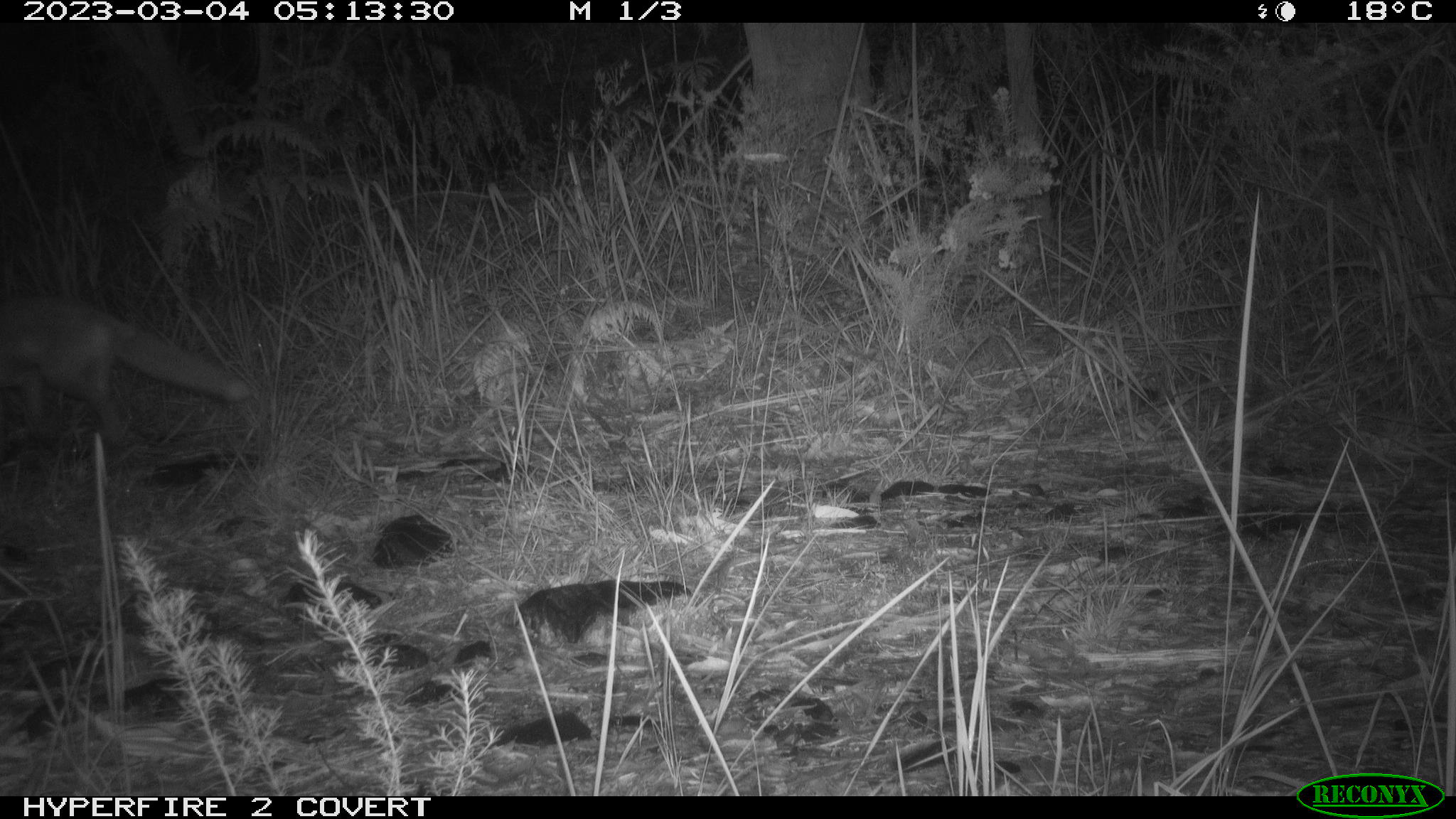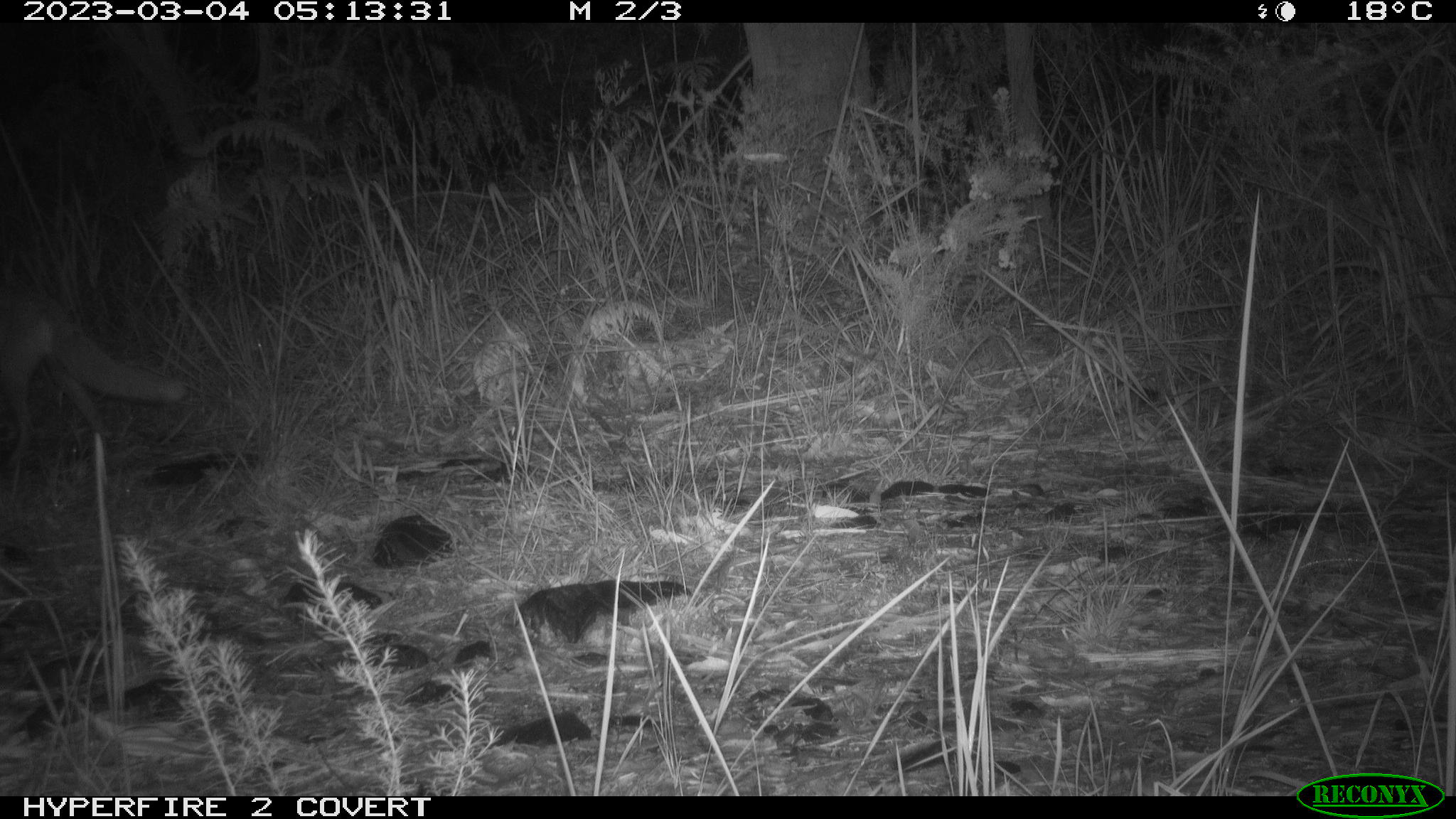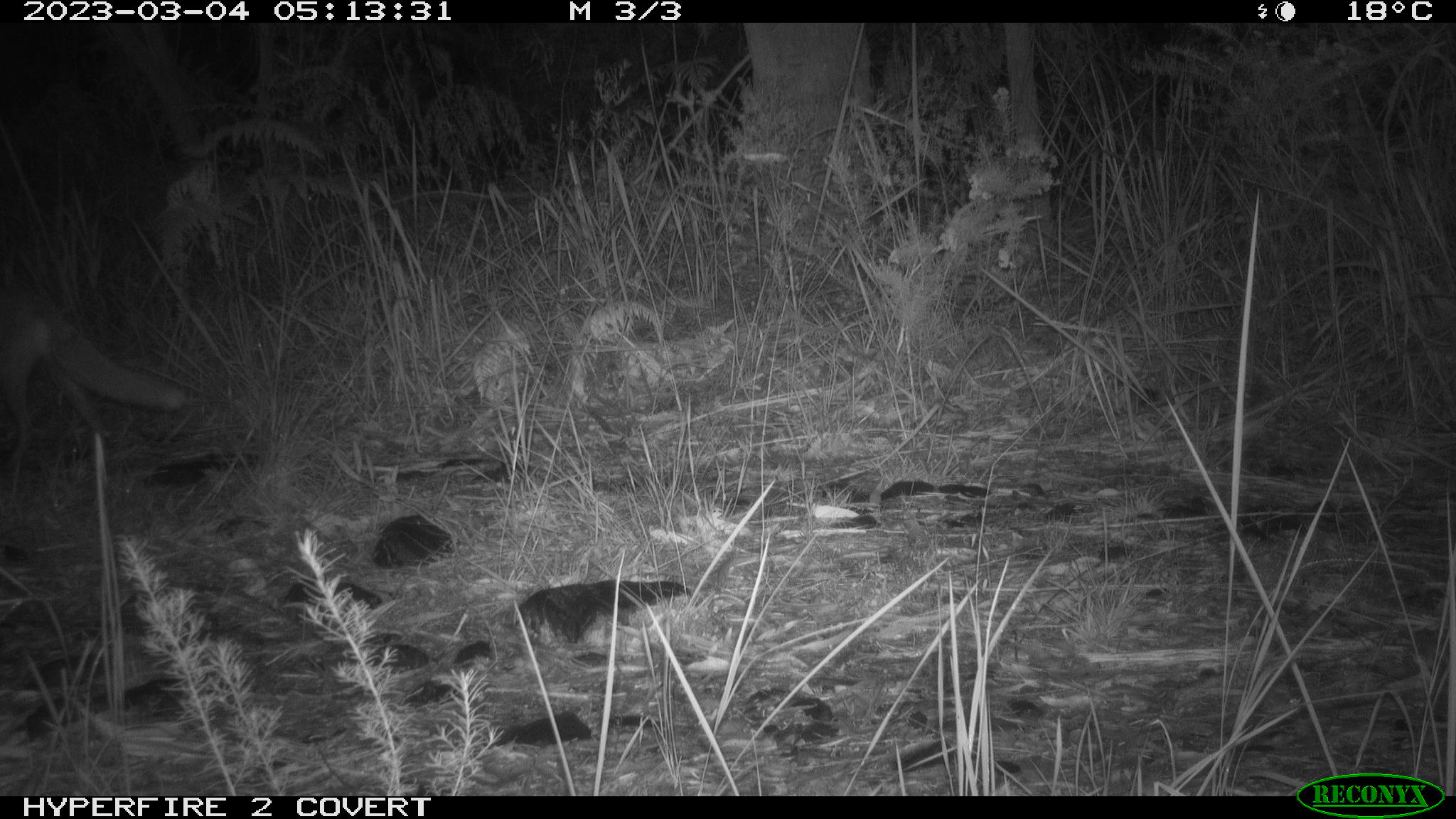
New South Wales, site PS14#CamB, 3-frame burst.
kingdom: Animalia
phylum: Chordata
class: Mammalia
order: Carnivora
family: Canidae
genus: Vulpes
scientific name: Vulpes vulpes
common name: red fox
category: fox